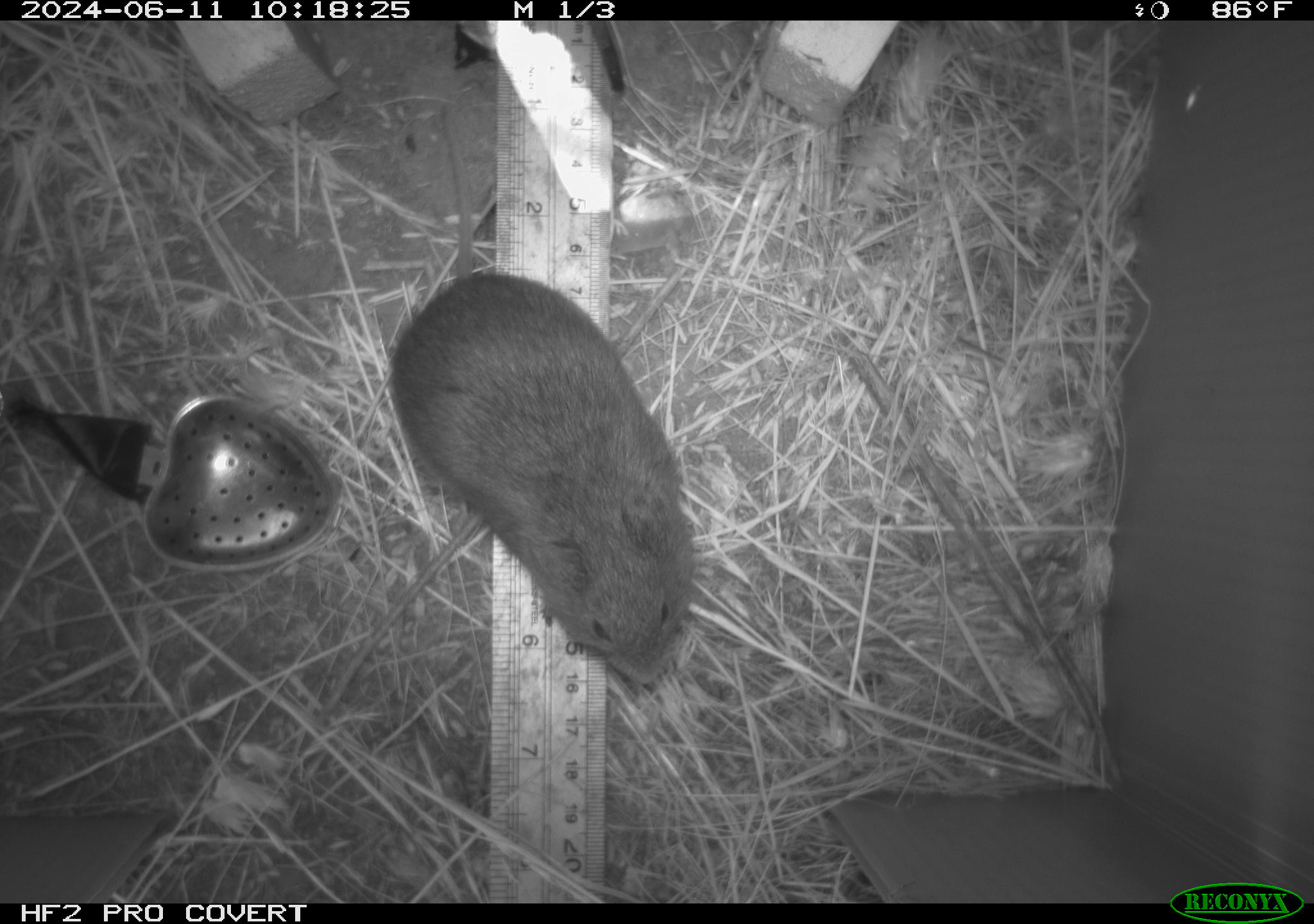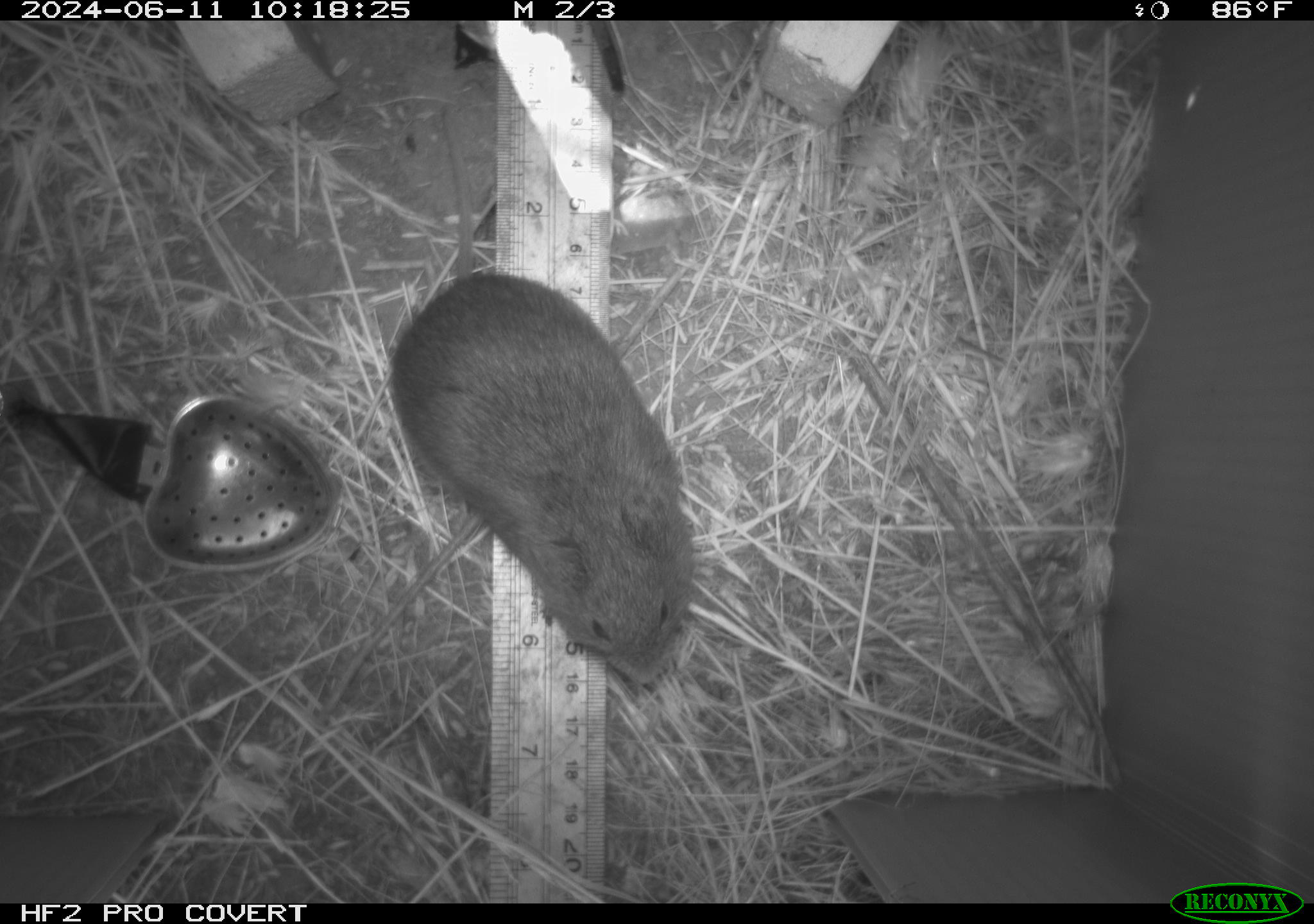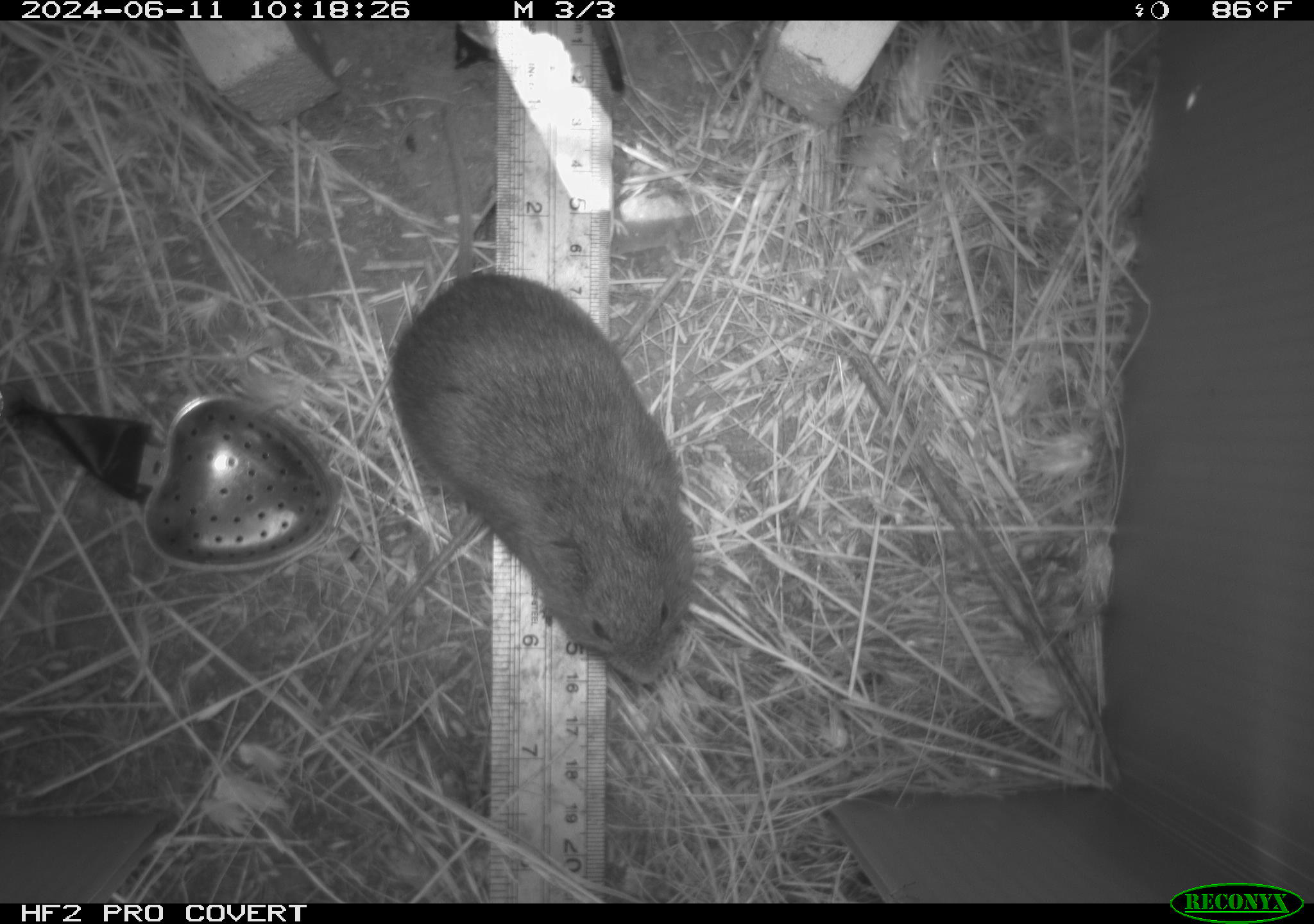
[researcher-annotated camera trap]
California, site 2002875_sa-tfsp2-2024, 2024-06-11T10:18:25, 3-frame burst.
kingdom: Animalia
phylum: Chordata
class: Mammalia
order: Rodentia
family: Cricetidae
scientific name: Arvicolinae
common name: voles, lemmings, and muskrats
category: arvicolinae subfamily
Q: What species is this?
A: Arvicolinae subfamily (voles, lemmings, and muskrats) (Arvicolinae).